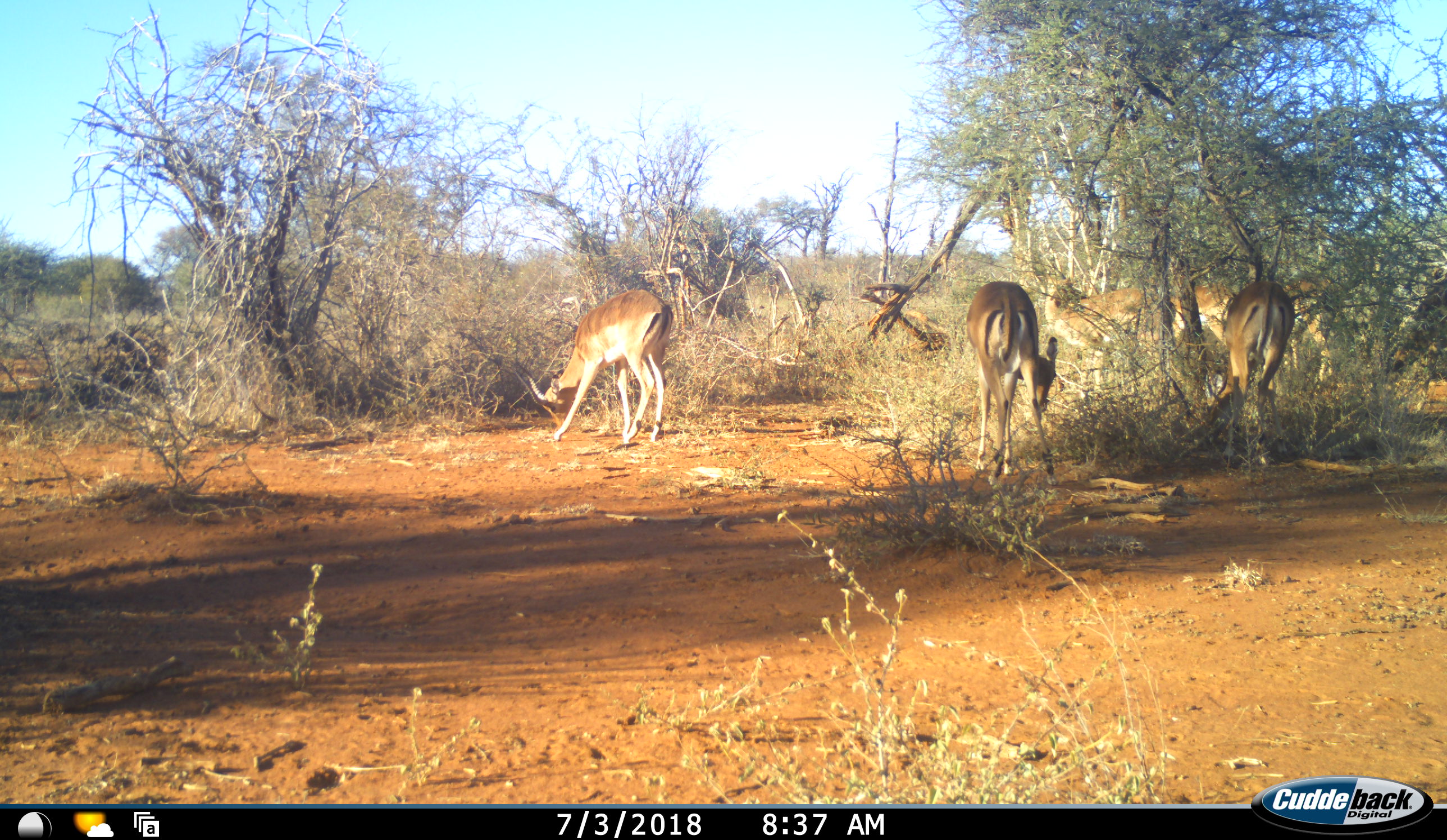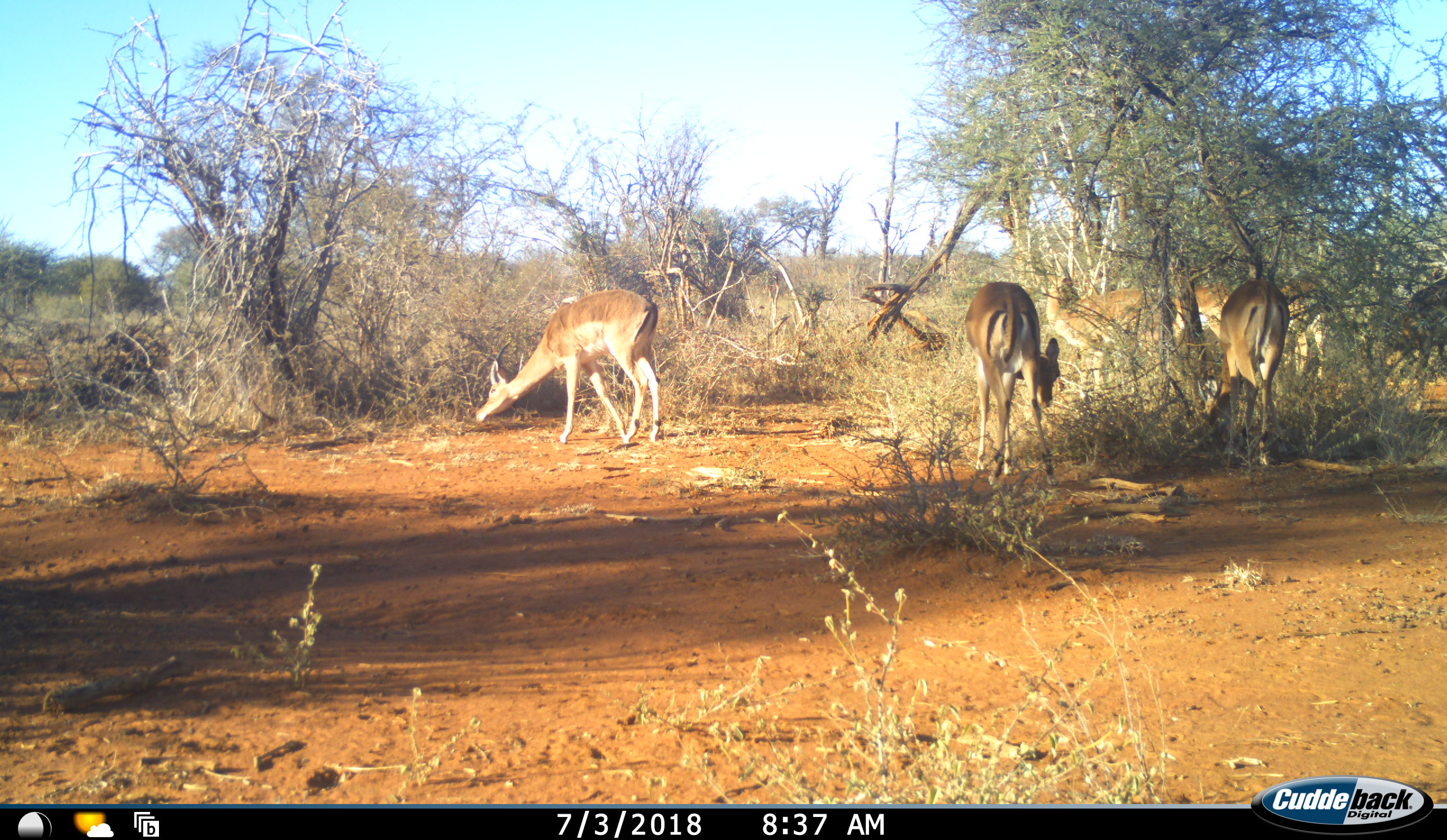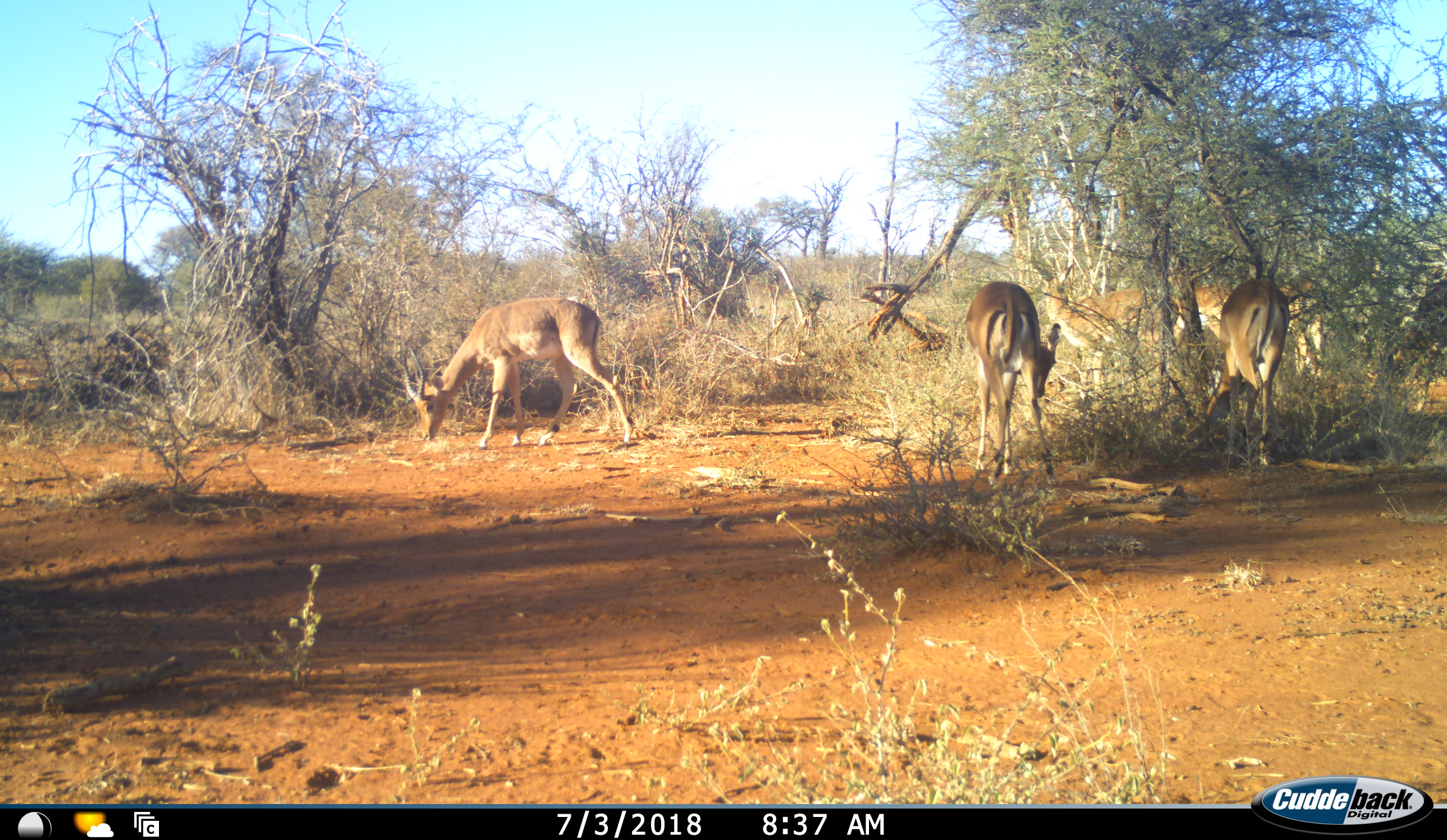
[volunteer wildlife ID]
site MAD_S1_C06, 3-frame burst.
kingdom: Animalia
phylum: Chordata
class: Mammalia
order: Artiodactyla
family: Bovidae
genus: Aepyceros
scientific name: Aepyceros melampus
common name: impala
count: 7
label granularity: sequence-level